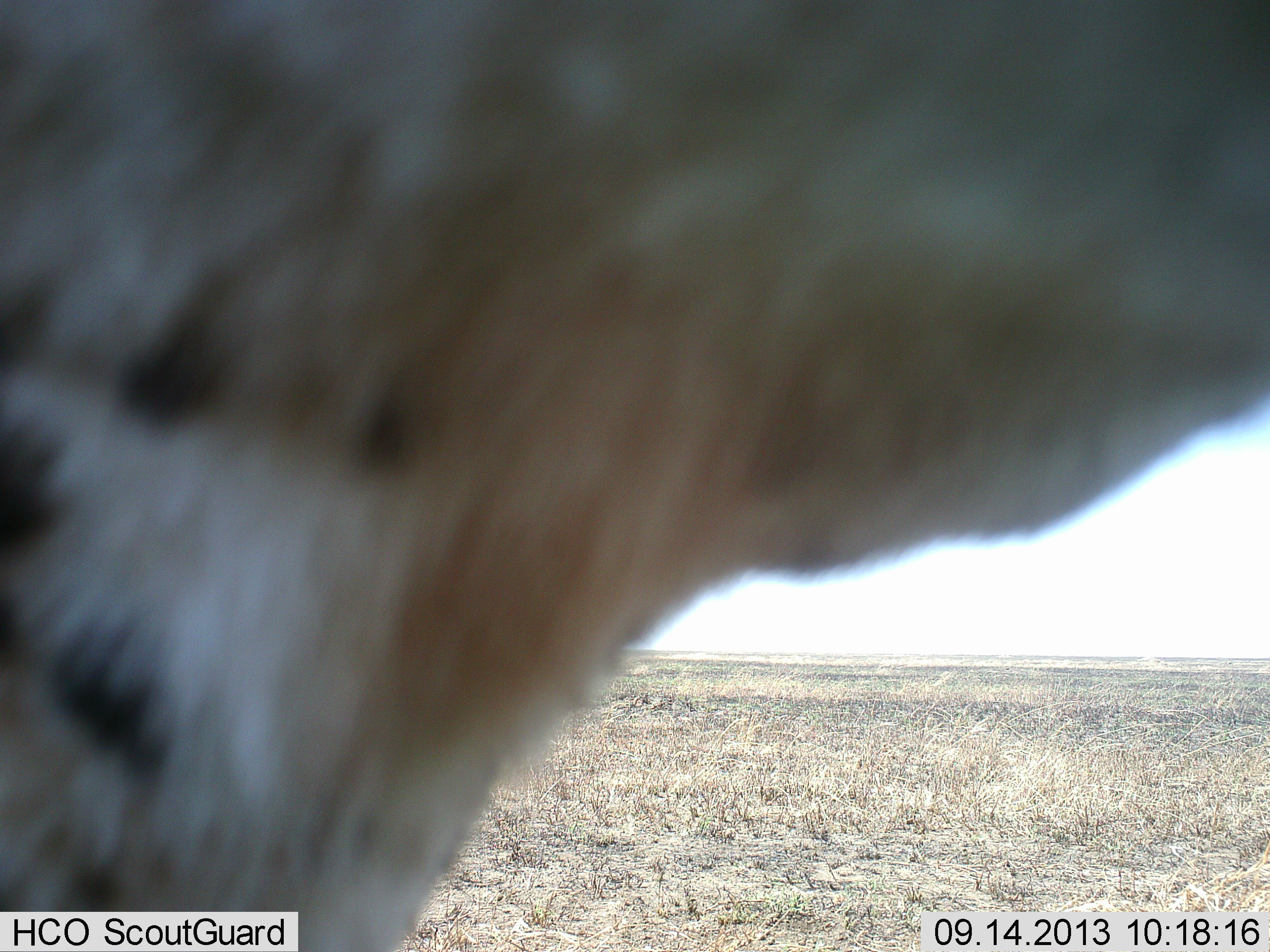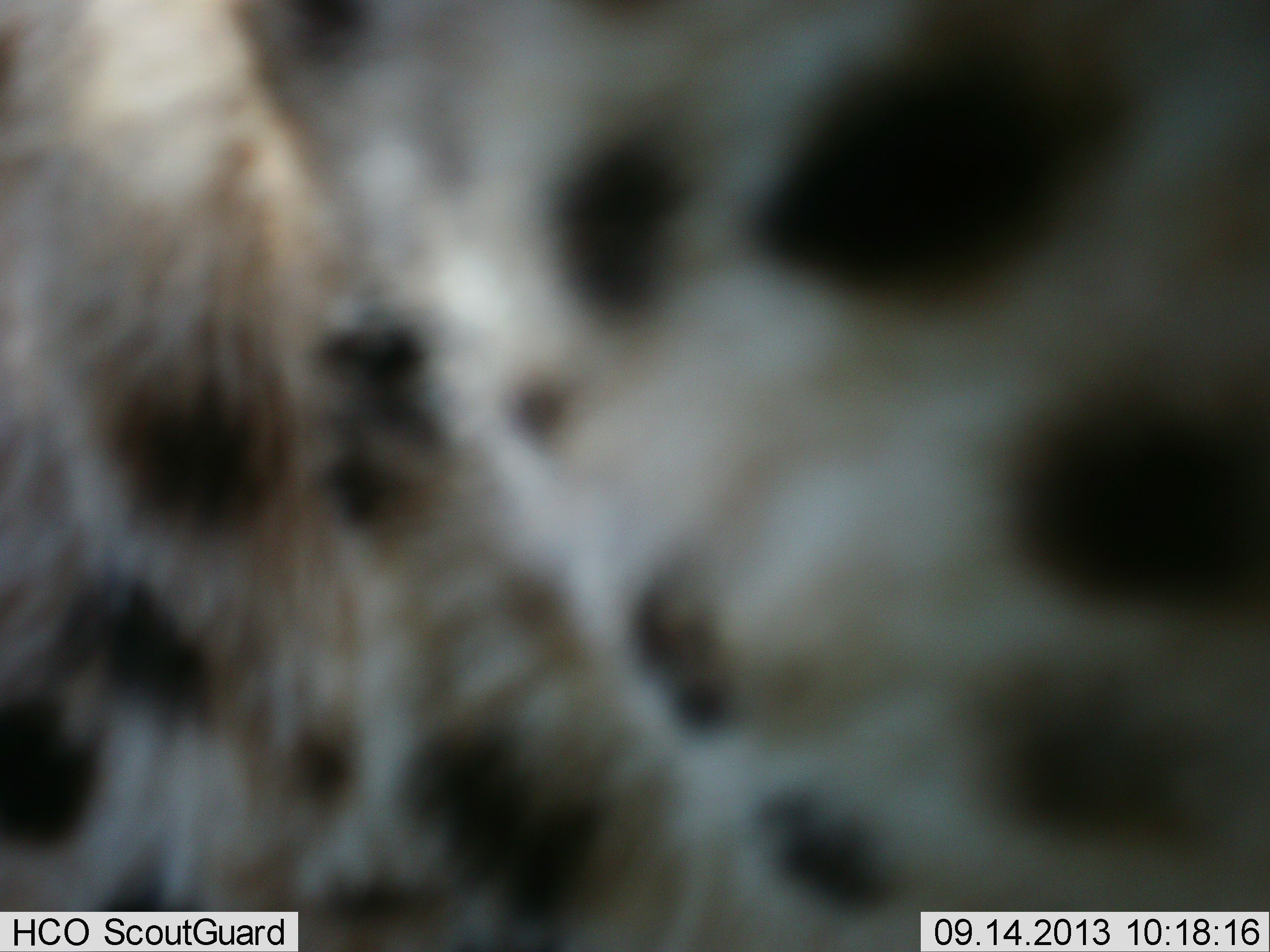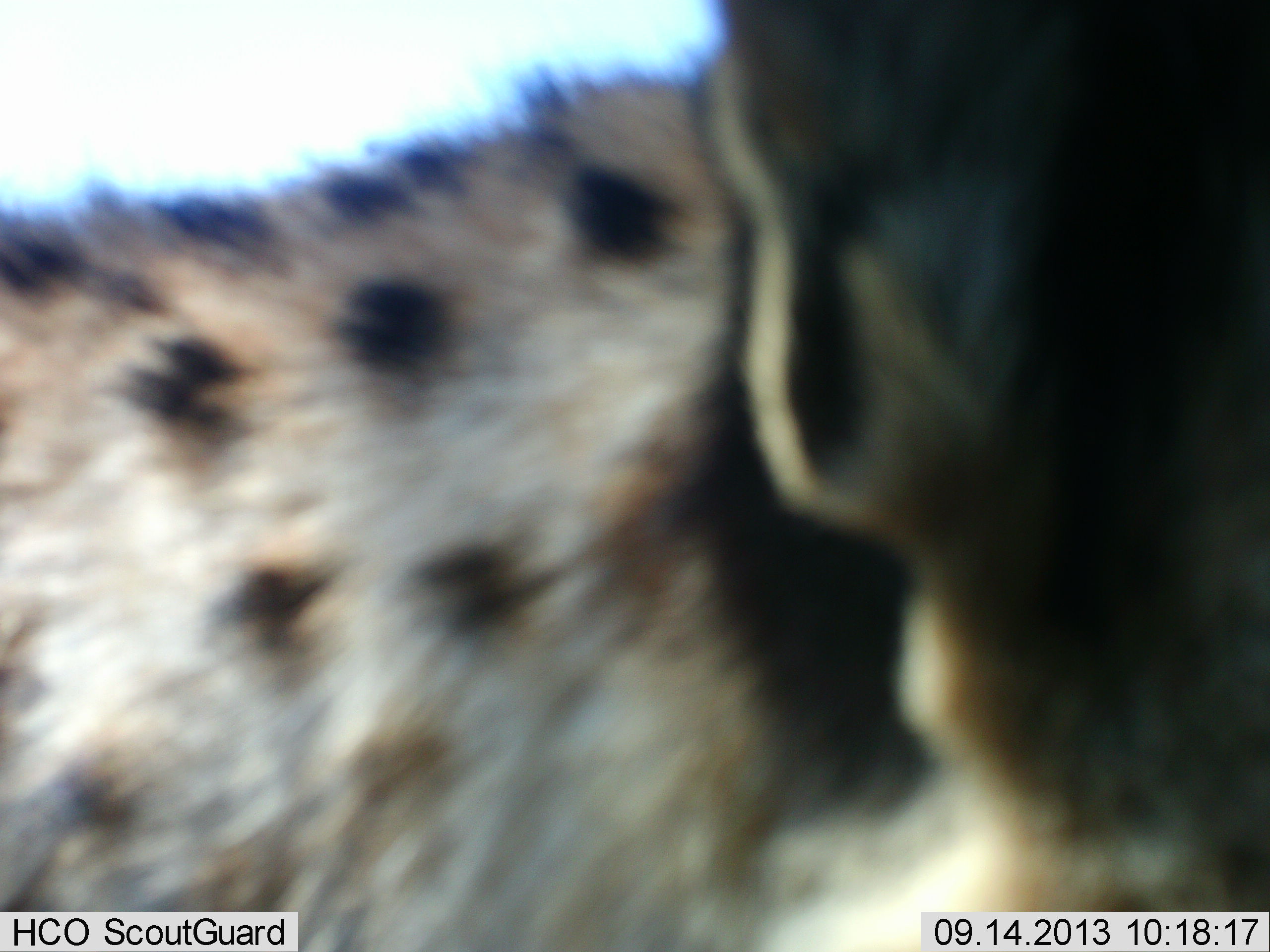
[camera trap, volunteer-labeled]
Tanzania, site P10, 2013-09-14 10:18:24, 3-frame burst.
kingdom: Animalia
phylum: Chordata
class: Mammalia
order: Carnivora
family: Felidae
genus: Acinonyx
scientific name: Acinonyx jubatus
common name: cheetah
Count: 1.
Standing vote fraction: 50%.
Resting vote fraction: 0%.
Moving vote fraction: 50%.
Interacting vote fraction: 0%.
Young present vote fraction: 0%.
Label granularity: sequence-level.